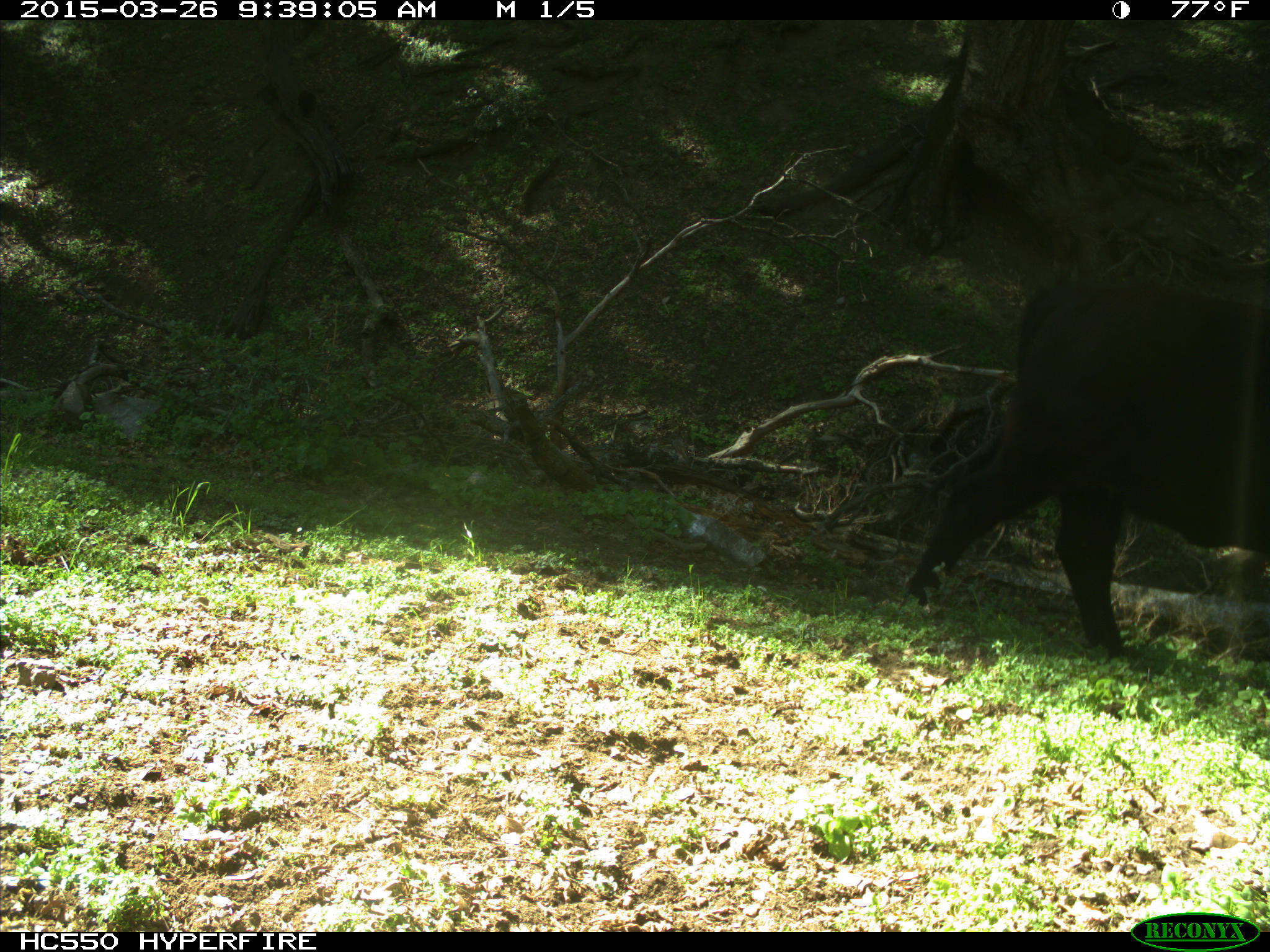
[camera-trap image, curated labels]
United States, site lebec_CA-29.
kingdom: Animalia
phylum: Chordata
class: Mammalia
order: Artiodactyla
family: Bovidae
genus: Bos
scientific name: Bos taurus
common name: domestic cow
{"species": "Bos taurus (domestic cow)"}